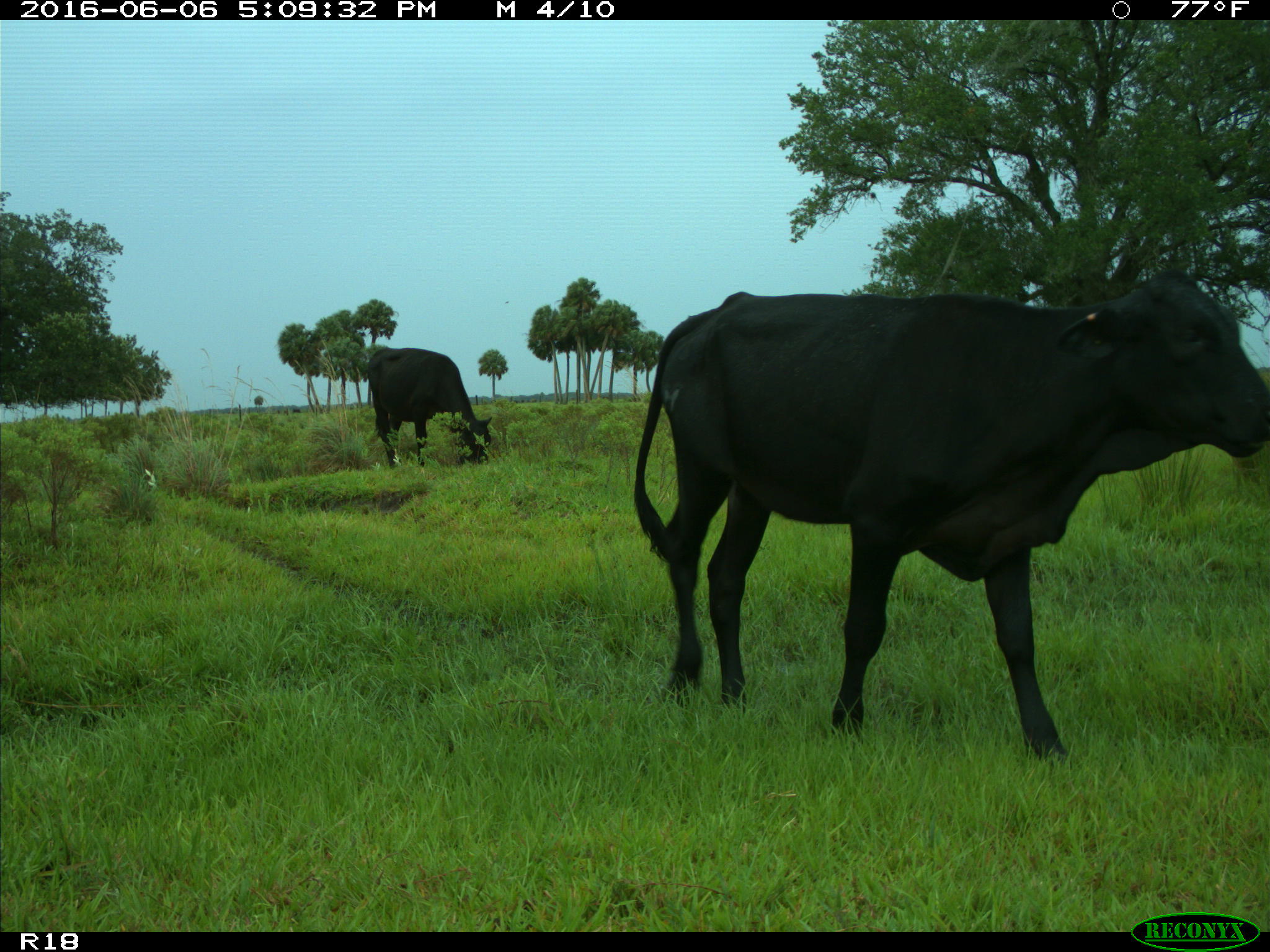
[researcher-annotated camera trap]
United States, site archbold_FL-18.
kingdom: Animalia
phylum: Chordata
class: Mammalia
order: Artiodactyla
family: Bovidae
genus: Bos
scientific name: Bos taurus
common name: domestic cow